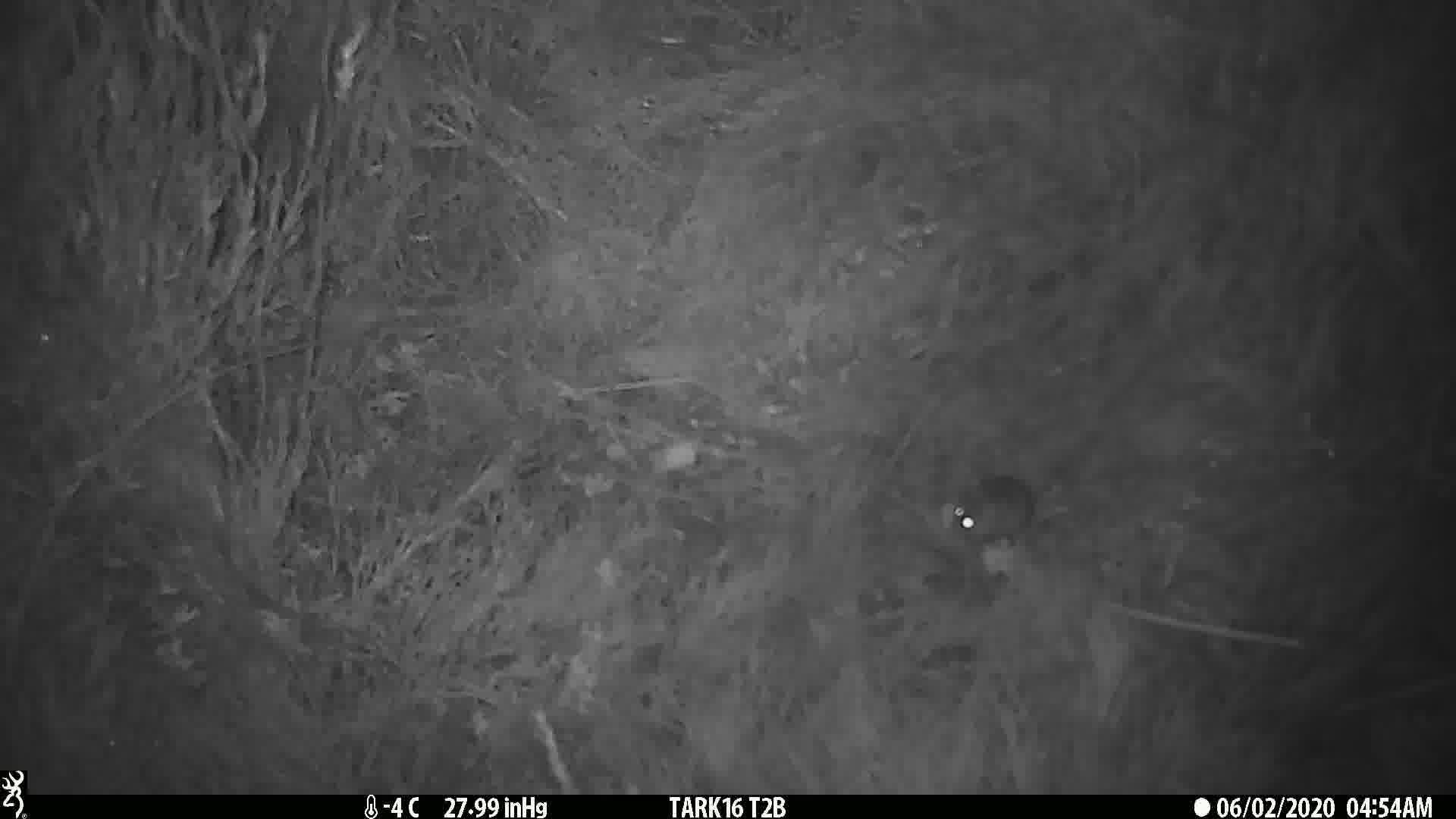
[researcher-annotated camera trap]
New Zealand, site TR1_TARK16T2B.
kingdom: Animalia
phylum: Chordata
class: Mammalia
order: Rodentia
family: Muridae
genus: Mus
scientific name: Mus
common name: mouse